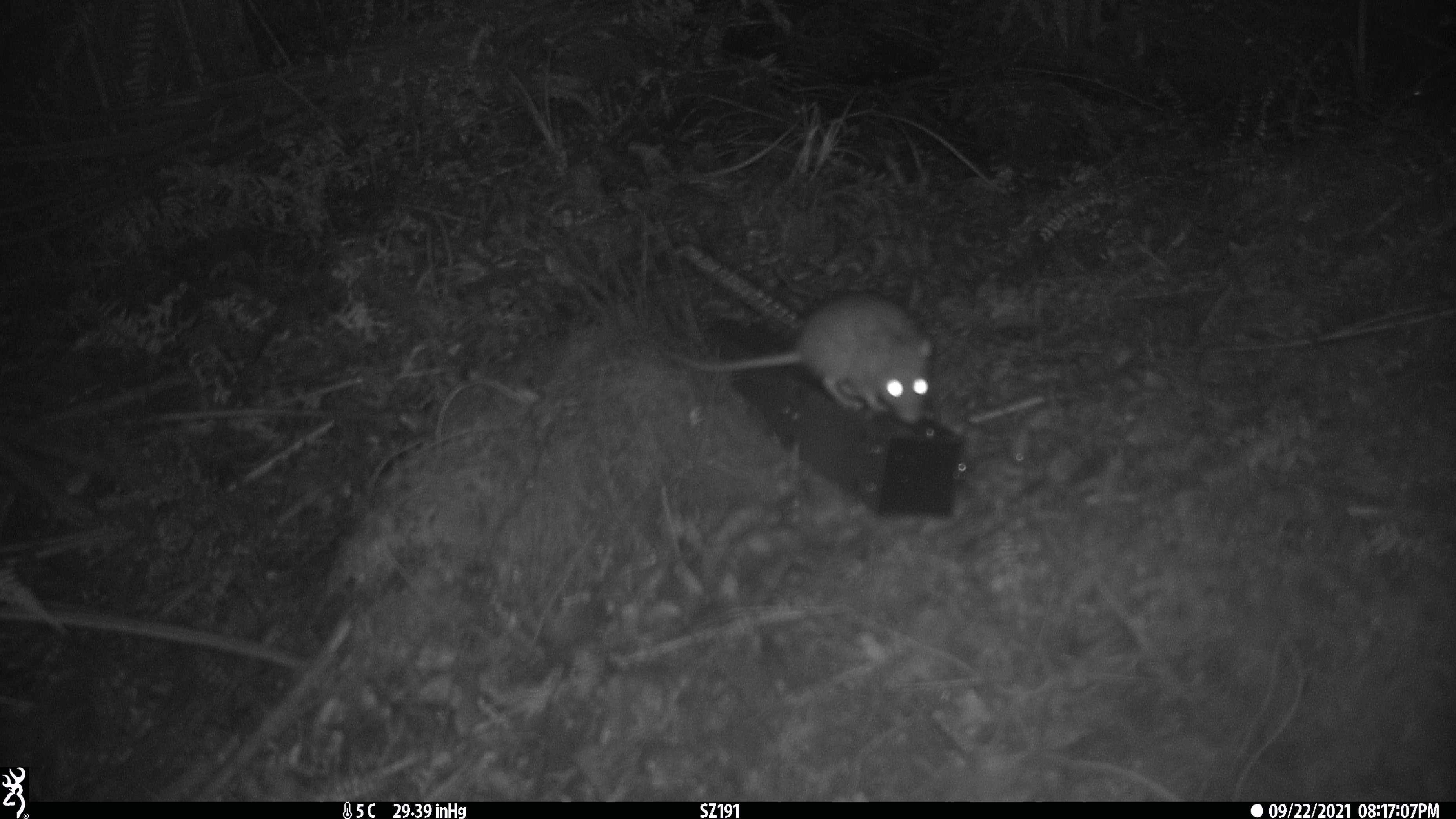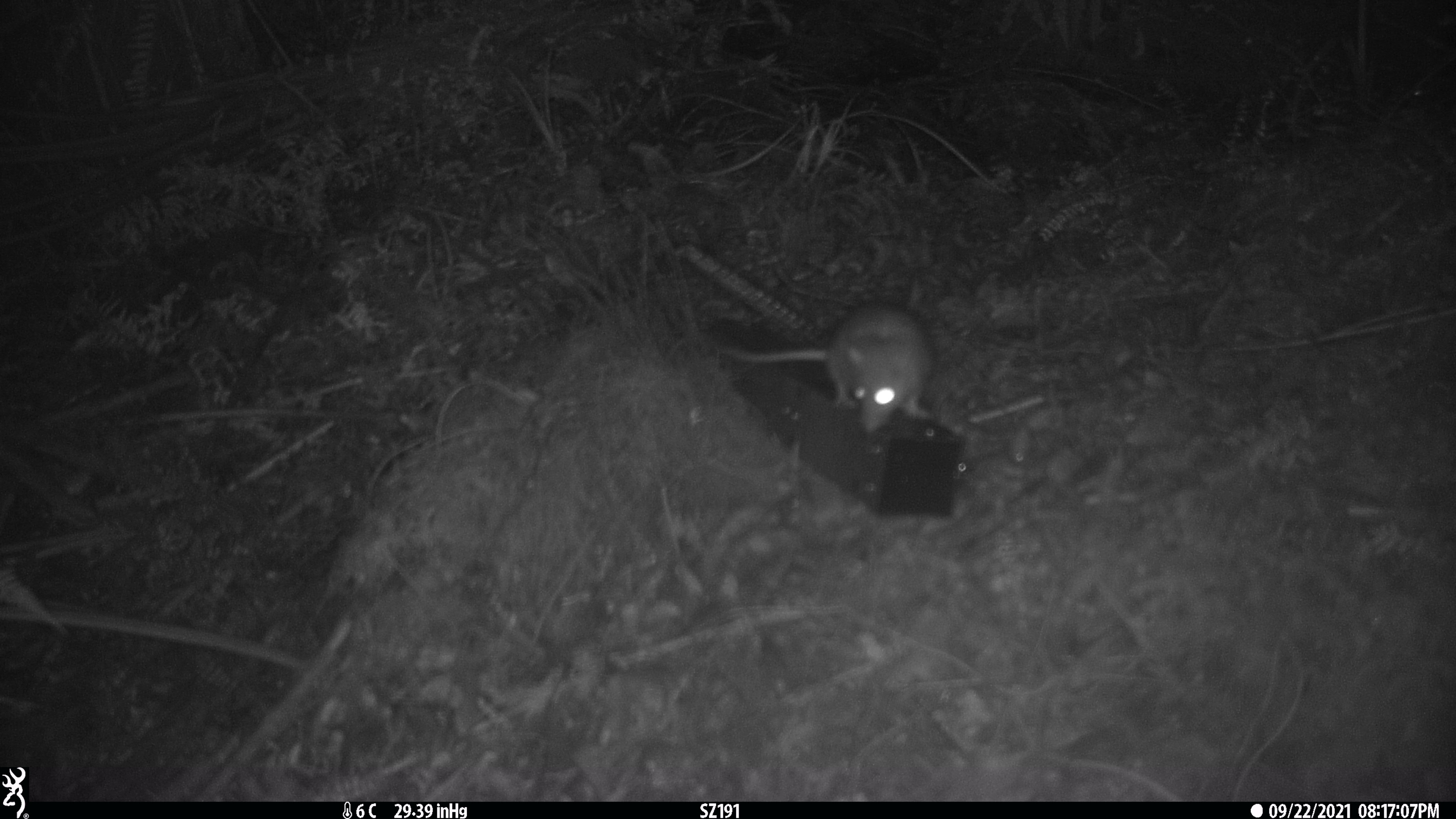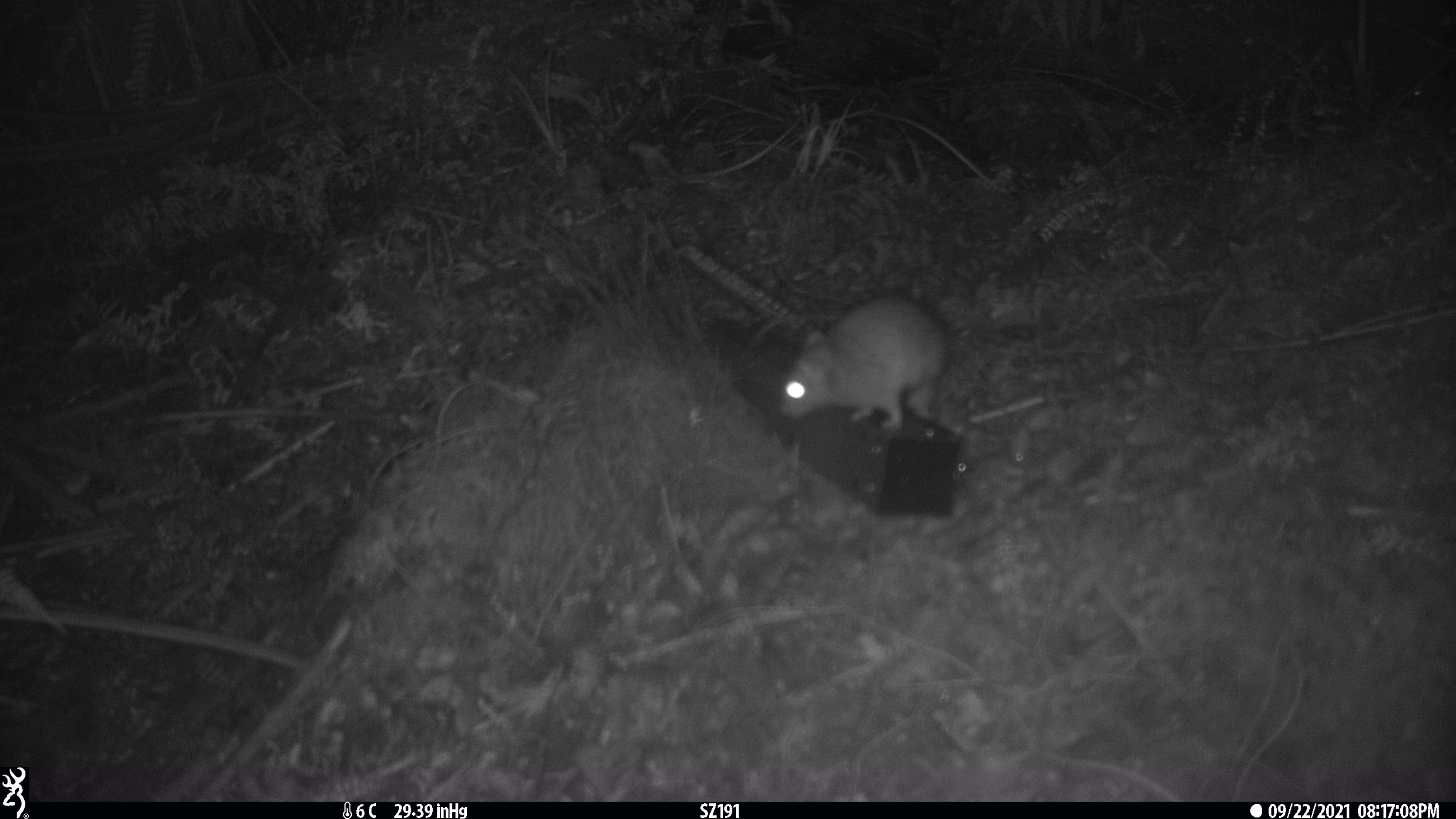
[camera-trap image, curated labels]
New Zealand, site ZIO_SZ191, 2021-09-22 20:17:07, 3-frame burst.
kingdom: Animalia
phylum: Chordata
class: Mammalia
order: Rodentia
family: Muridae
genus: Rattus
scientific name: Rattus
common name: rat